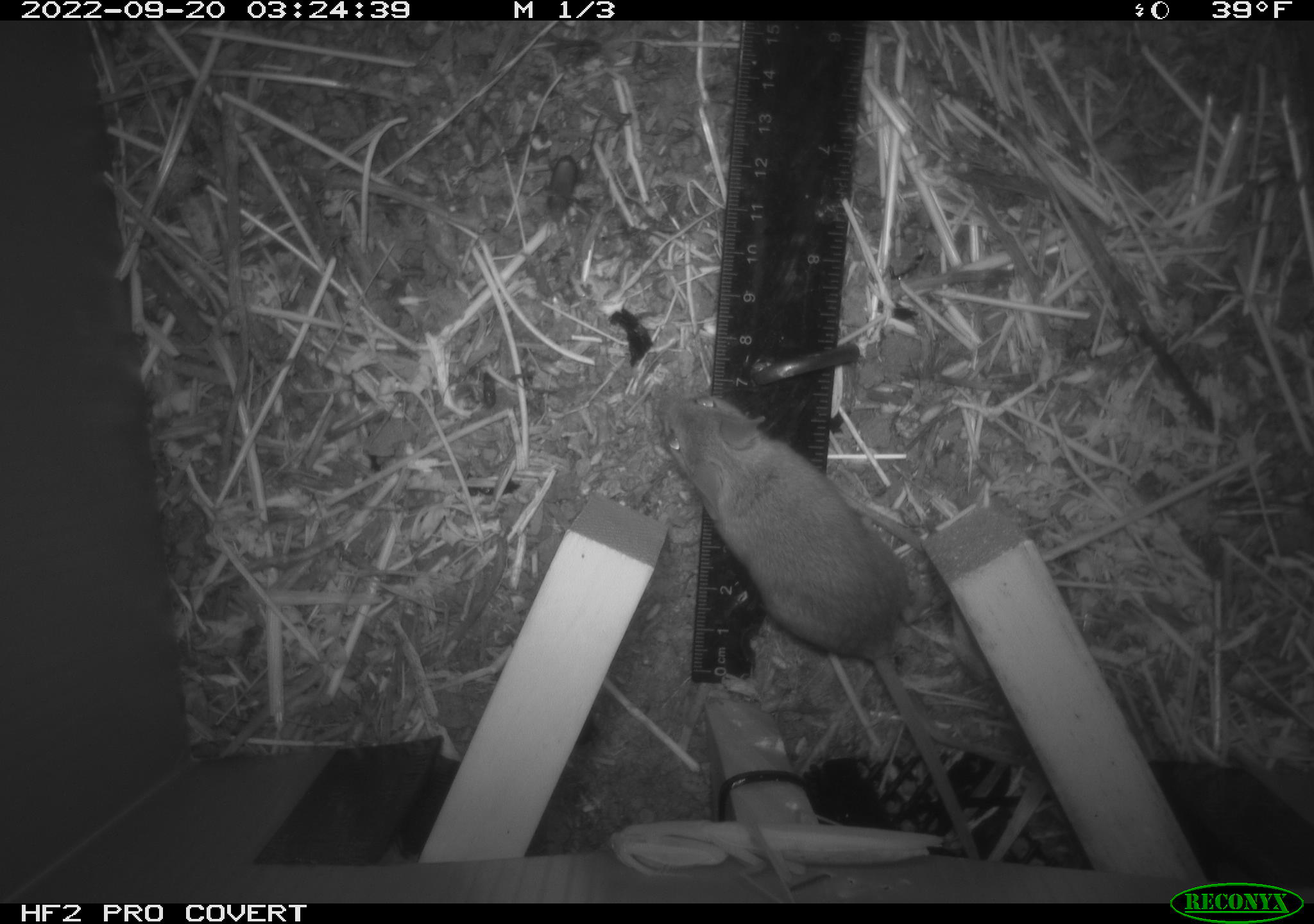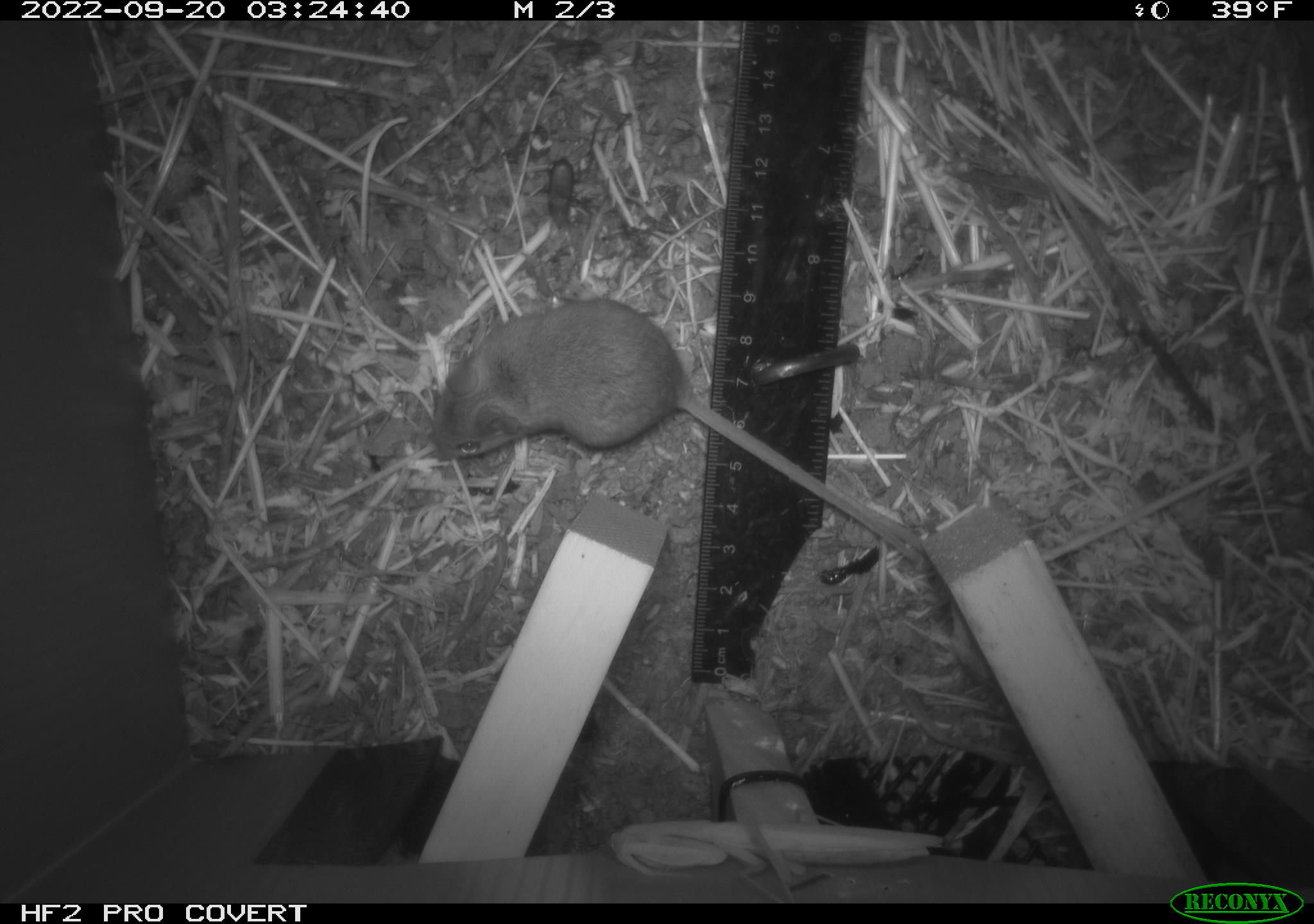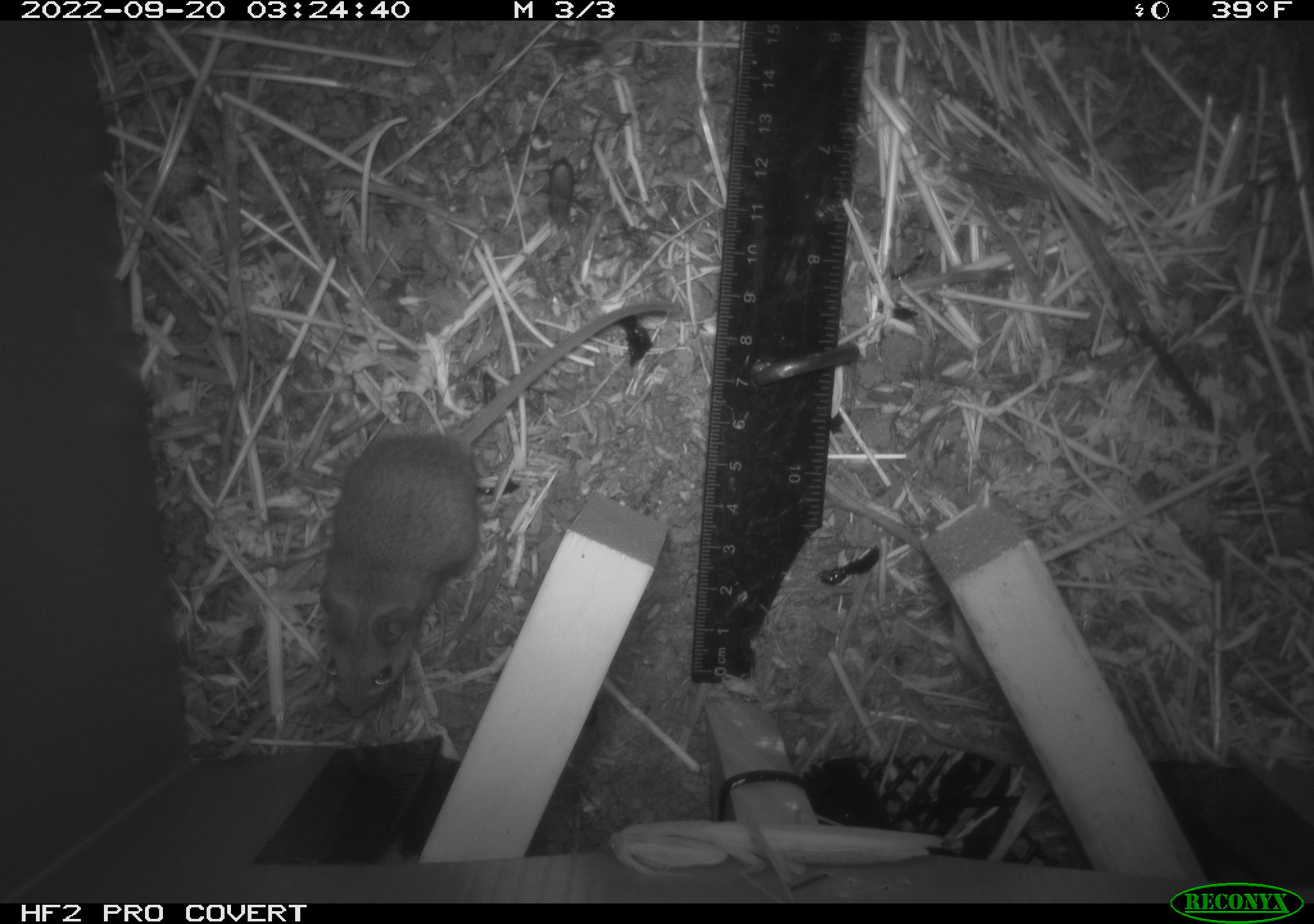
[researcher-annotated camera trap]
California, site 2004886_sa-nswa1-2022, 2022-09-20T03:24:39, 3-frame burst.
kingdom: Animalia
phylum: Chordata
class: Mammalia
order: Rodentia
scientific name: Rodentia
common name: rodent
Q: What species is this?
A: Rodent (Rodentia).